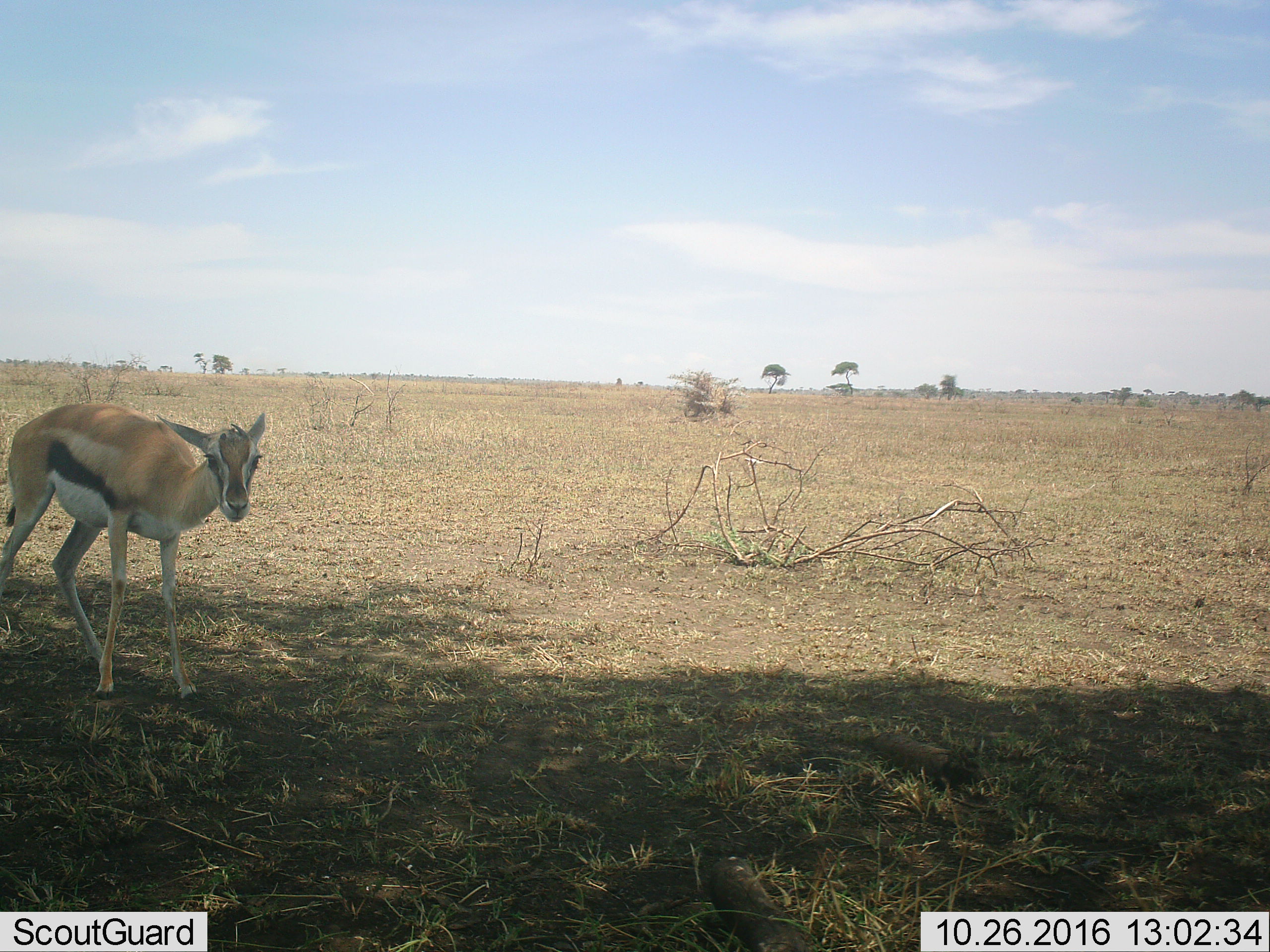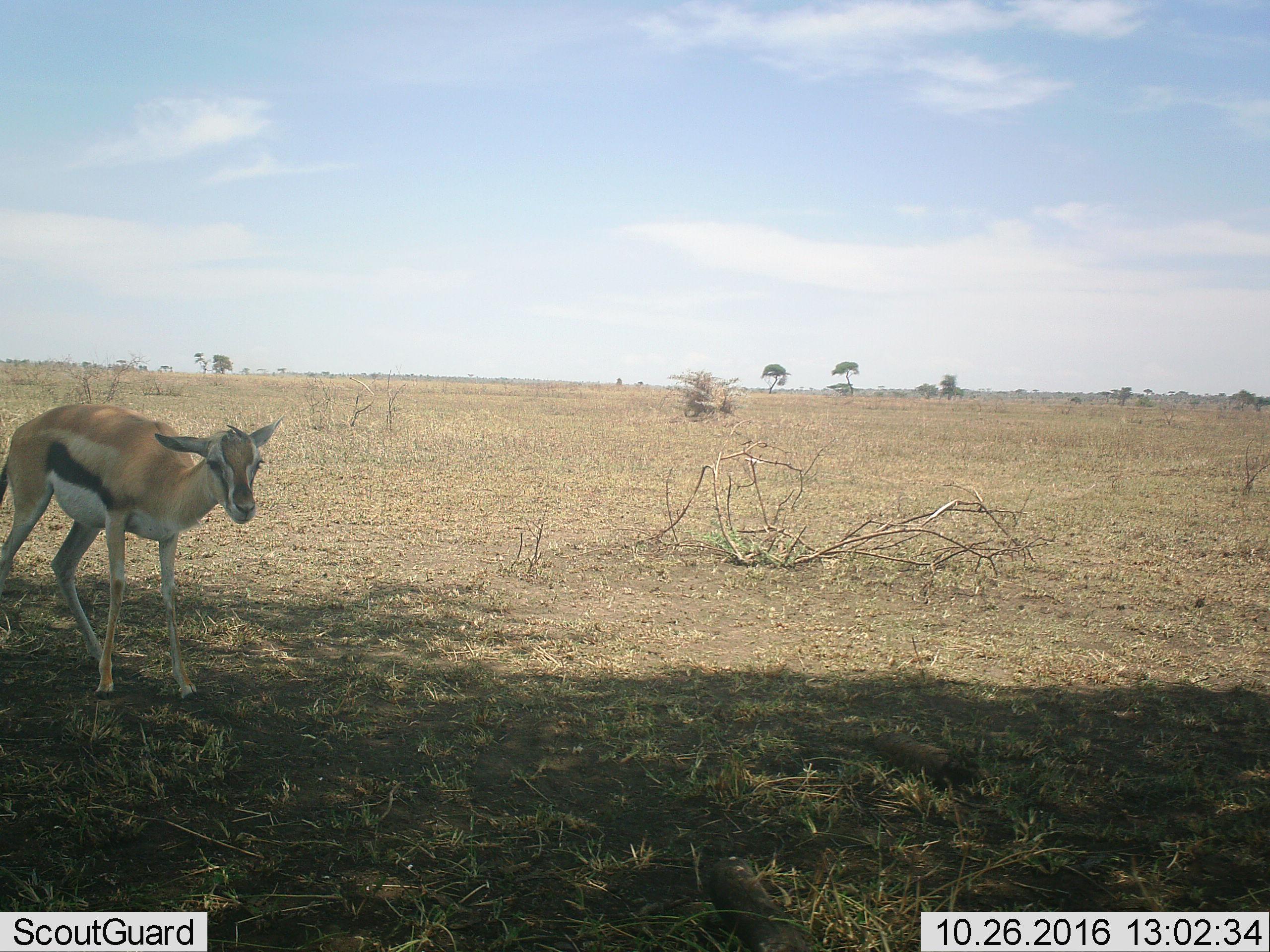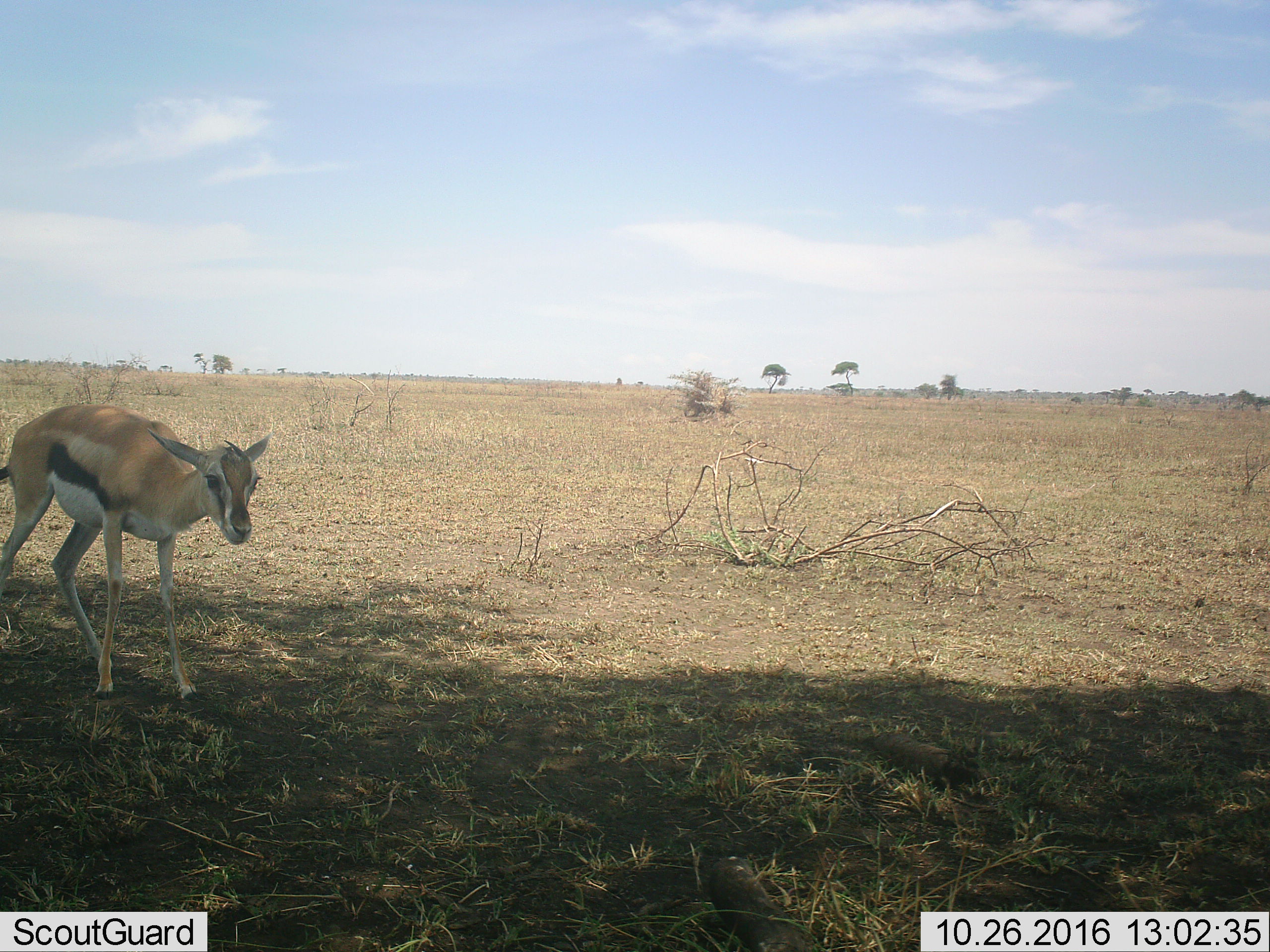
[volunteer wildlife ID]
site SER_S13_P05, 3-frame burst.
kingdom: Animalia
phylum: Chordata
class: Mammalia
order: Artiodactyla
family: Bovidae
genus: Eudorcas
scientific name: Eudorcas thomsonii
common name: thomson's gazelle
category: gazellethomsons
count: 1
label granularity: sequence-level